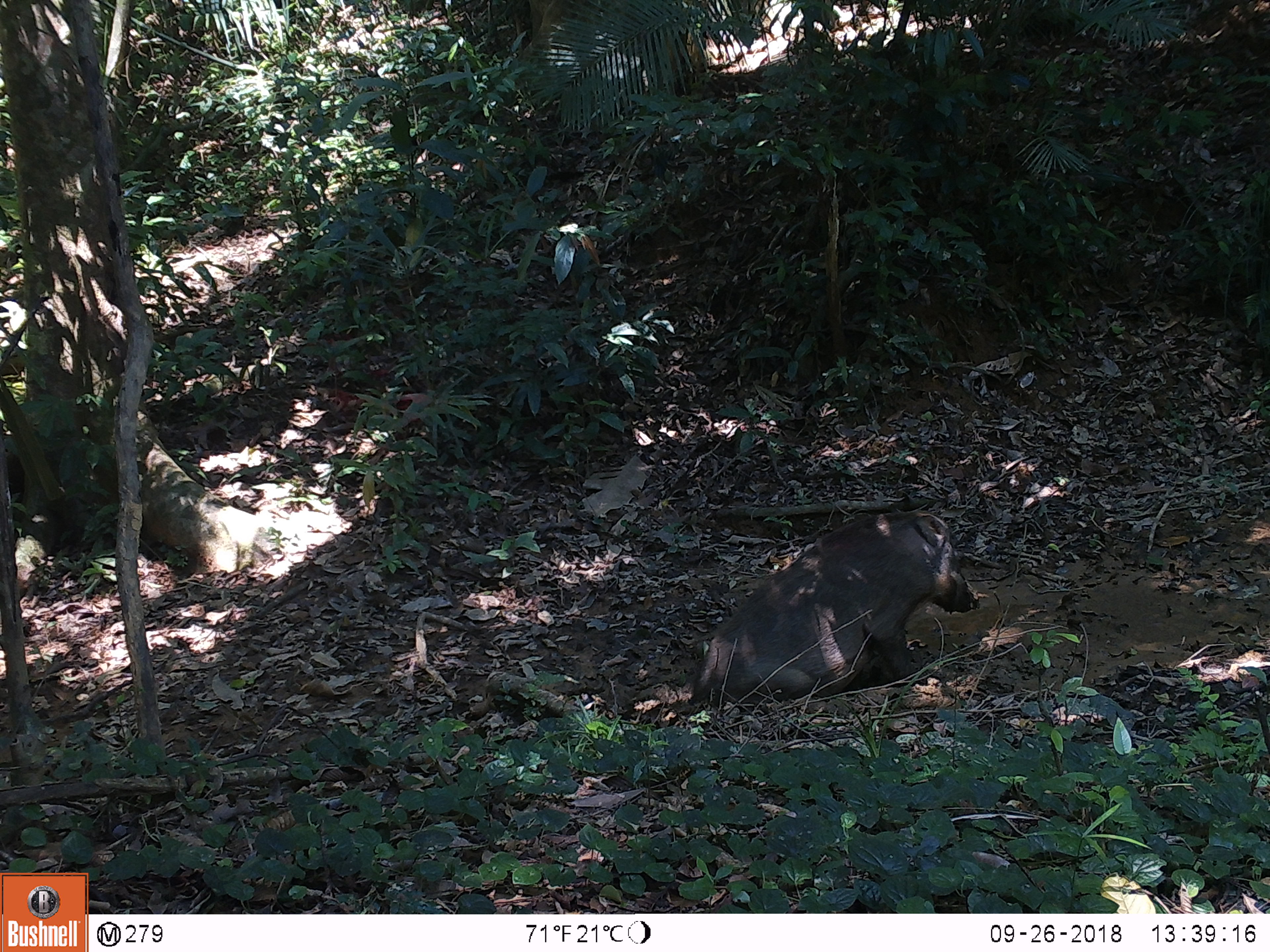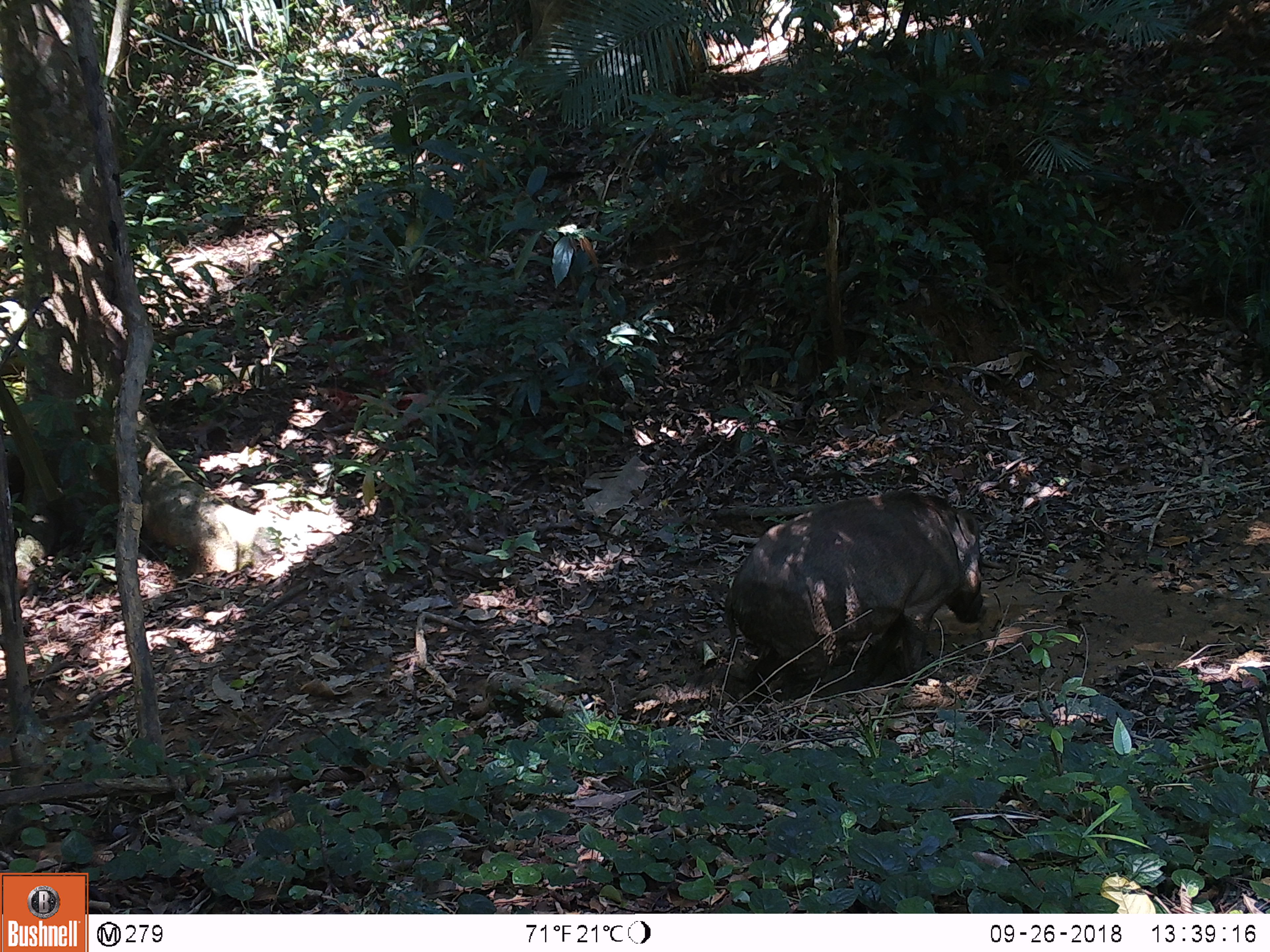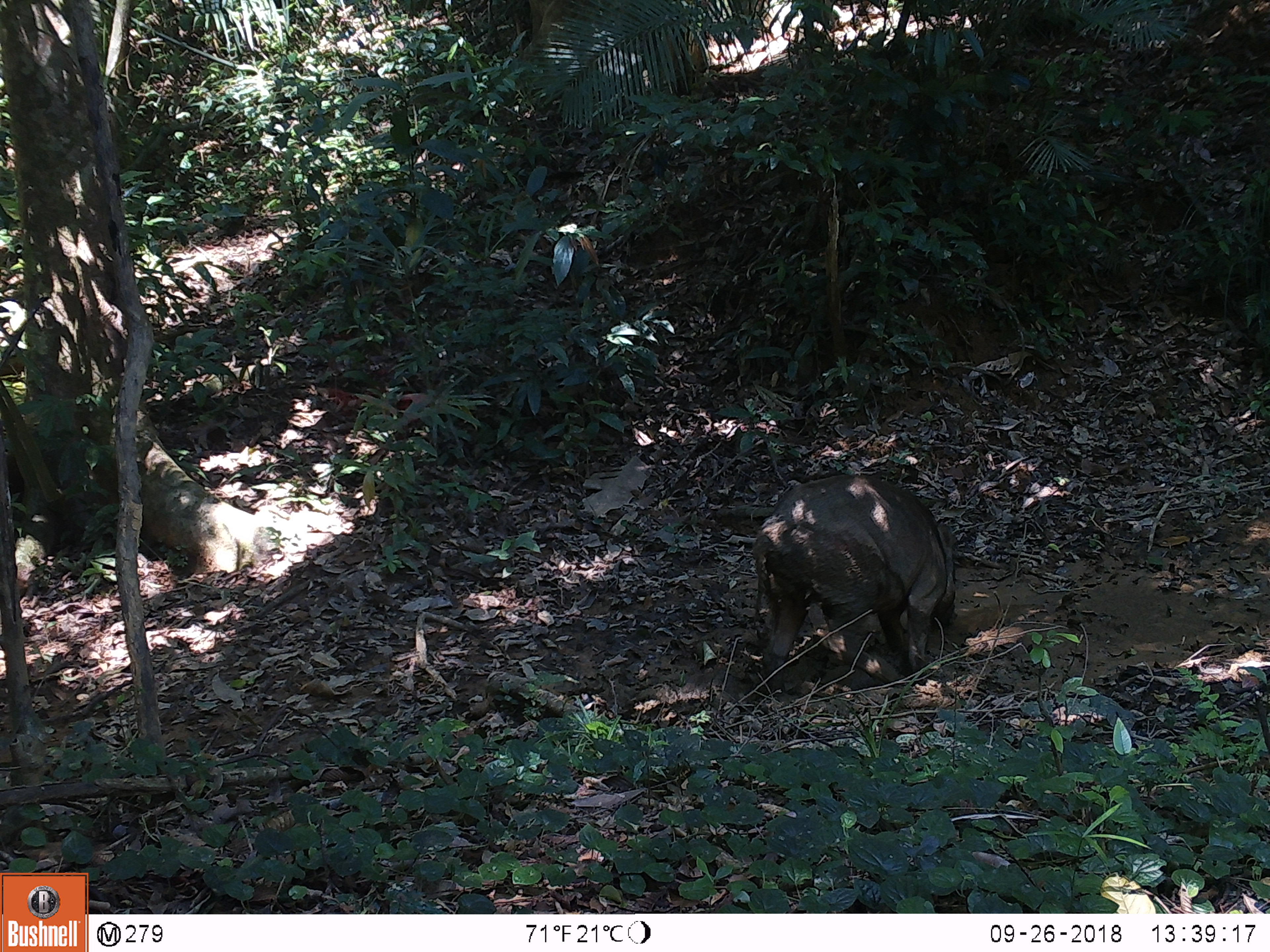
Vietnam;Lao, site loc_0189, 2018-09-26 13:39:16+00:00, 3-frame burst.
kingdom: Animalia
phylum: Chordata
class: Mammalia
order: Artiodactyla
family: Suidae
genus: Sus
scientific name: Sus scrofa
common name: eurasian wild pig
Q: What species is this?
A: Eurasian wild pig (Sus scrofa).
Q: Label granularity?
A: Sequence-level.